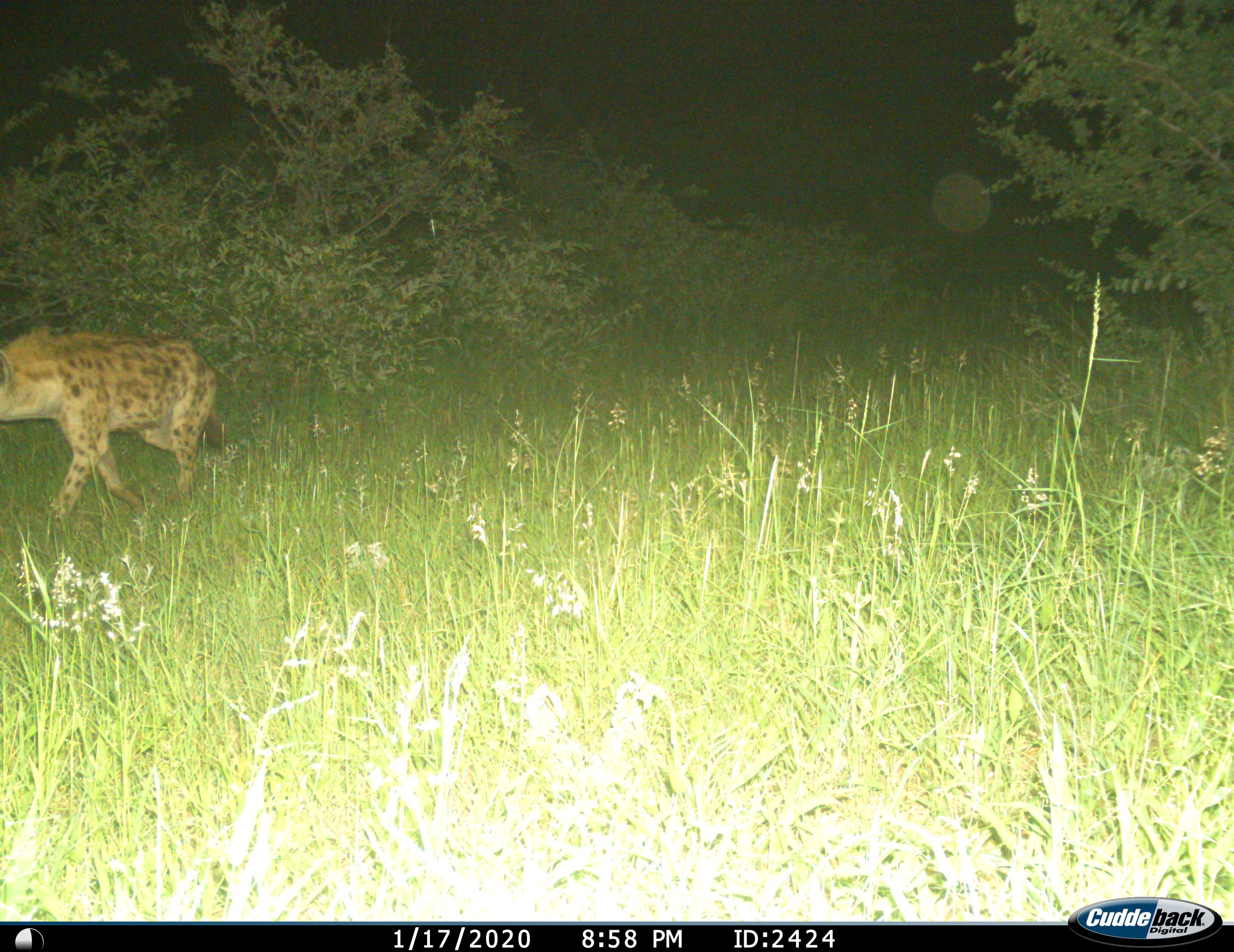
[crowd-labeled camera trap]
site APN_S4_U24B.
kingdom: Animalia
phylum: Chordata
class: Mammalia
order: Carnivora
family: Hyaenidae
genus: Crocuta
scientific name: Crocuta crocuta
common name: spotted hyena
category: hyenaspotted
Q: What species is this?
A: Hyenaspotted (spotted hyena) (Crocuta crocuta).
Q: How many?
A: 1.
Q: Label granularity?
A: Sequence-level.